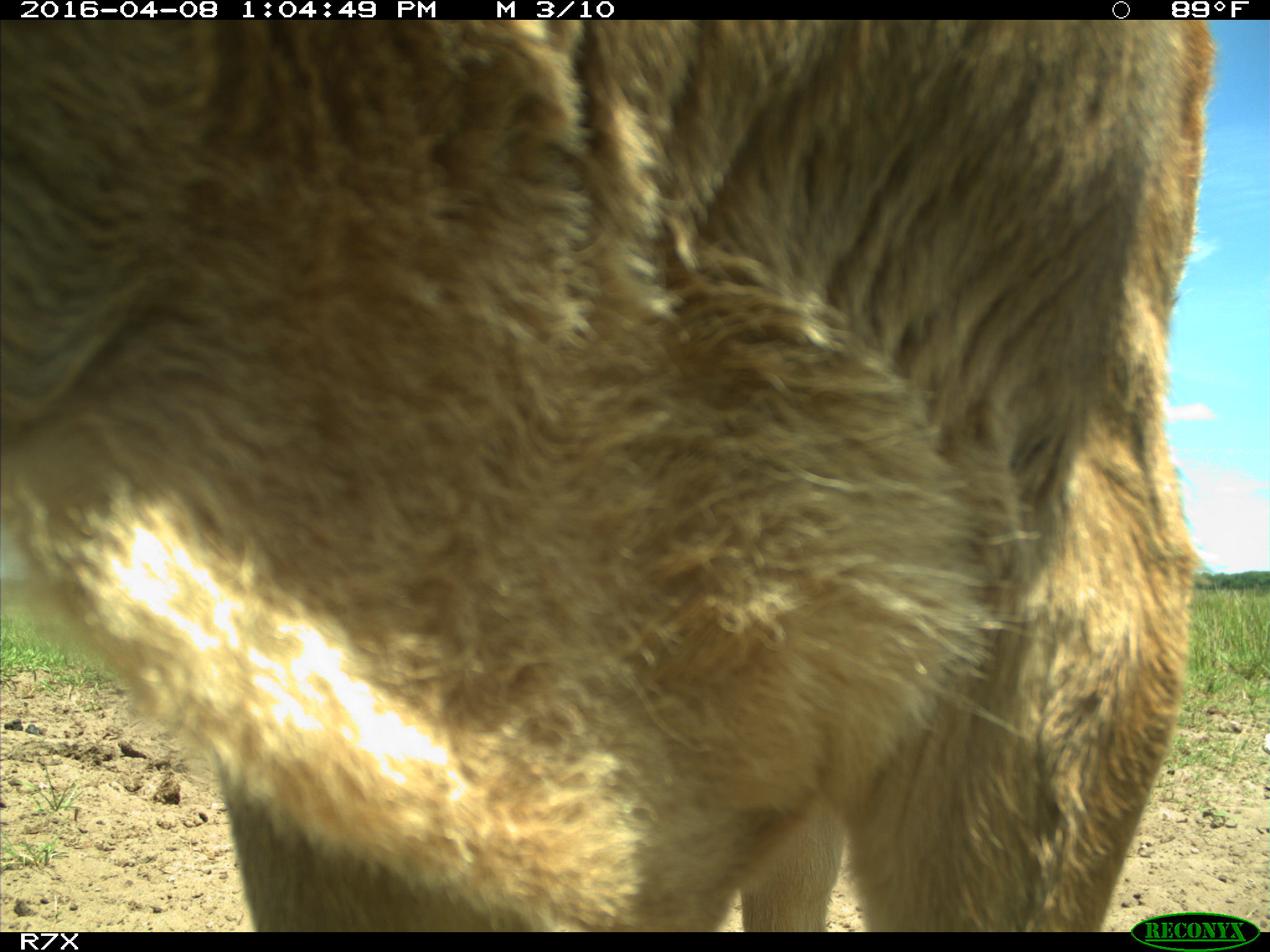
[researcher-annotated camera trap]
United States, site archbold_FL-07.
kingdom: Animalia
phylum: Chordata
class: Mammalia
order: Artiodactyla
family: Bovidae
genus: Bos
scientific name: Bos taurus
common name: domestic cow